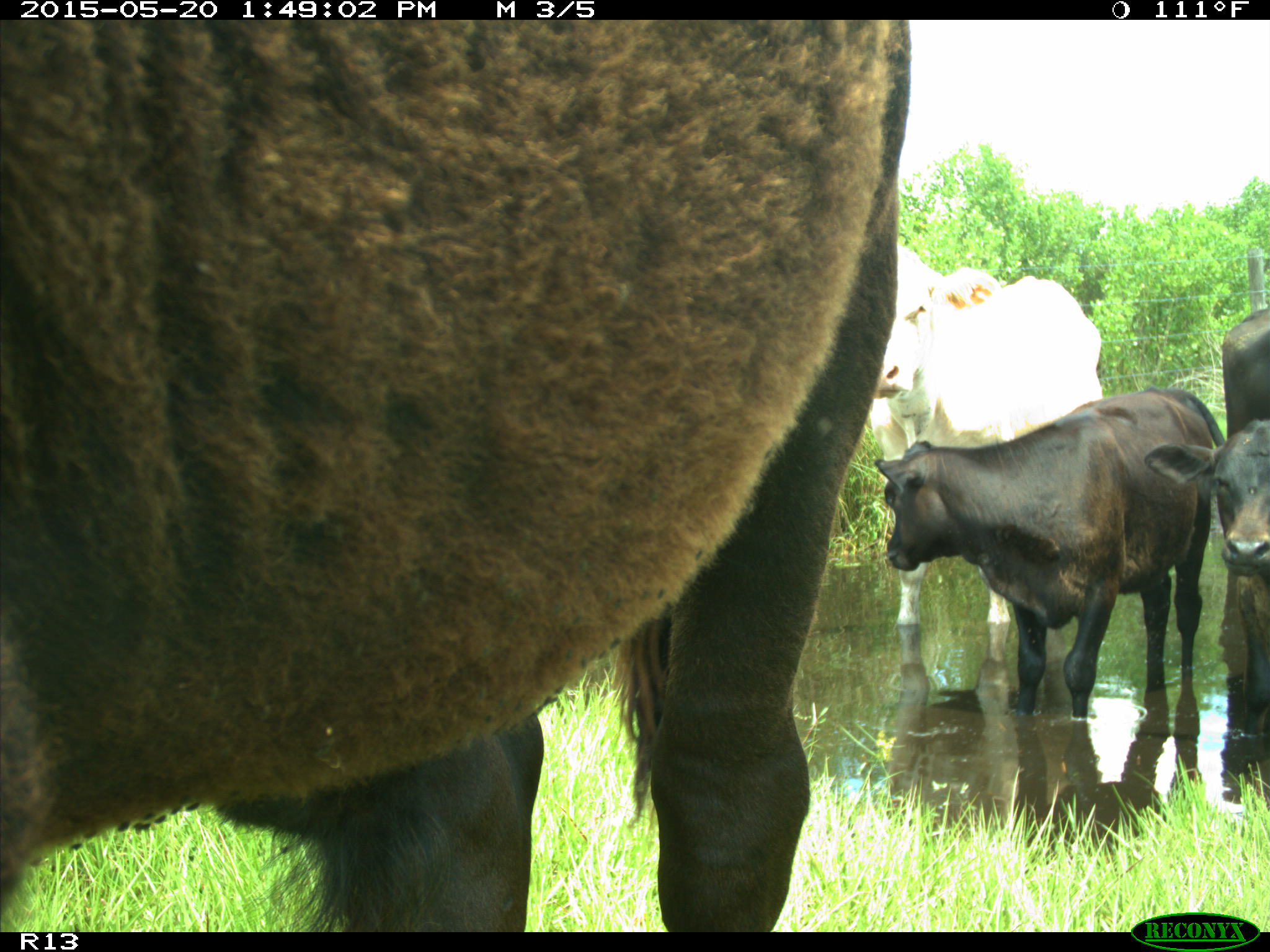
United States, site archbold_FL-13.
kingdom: Animalia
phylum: Chordata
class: Mammalia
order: Artiodactyla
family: Bovidae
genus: Bos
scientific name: Bos taurus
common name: domestic cow